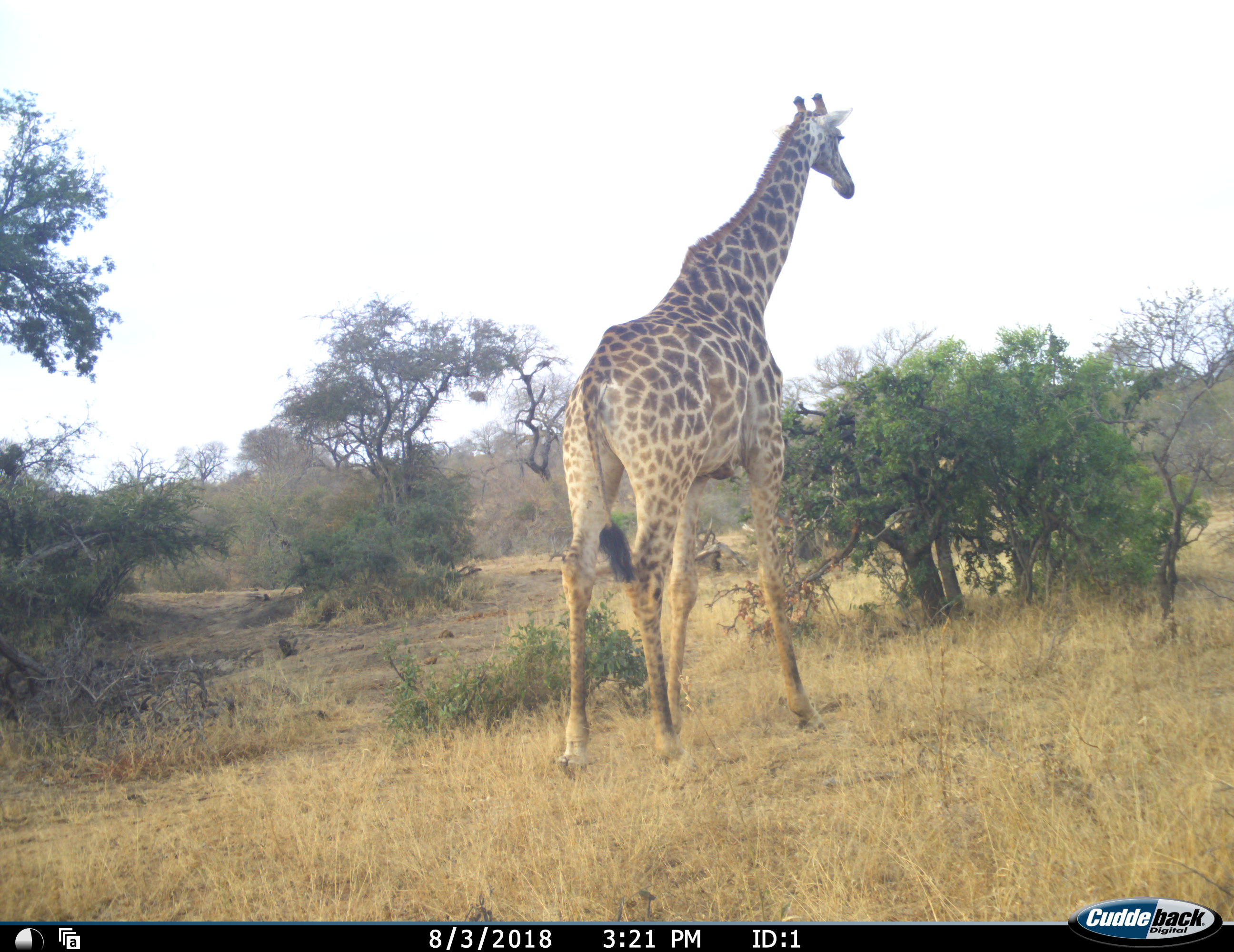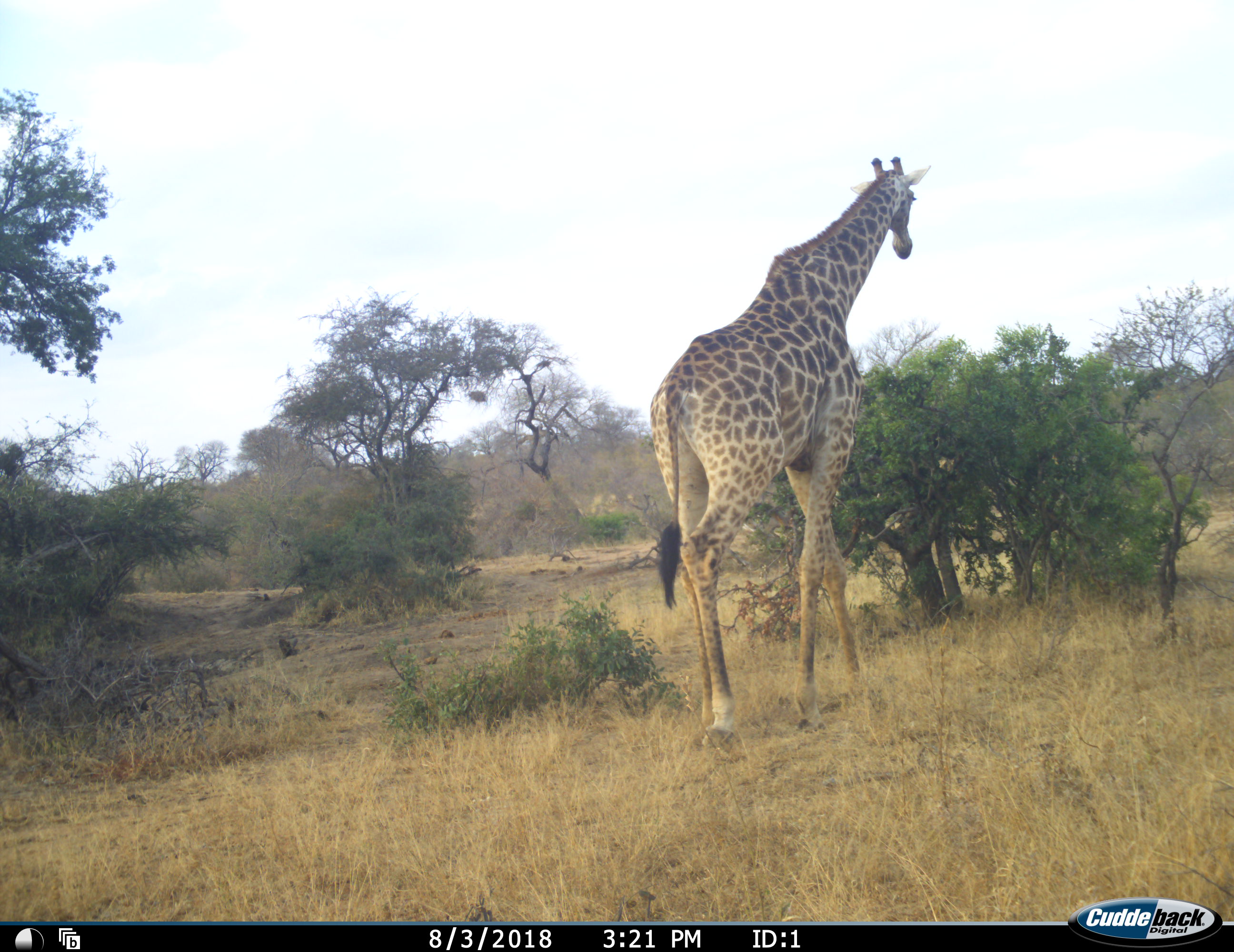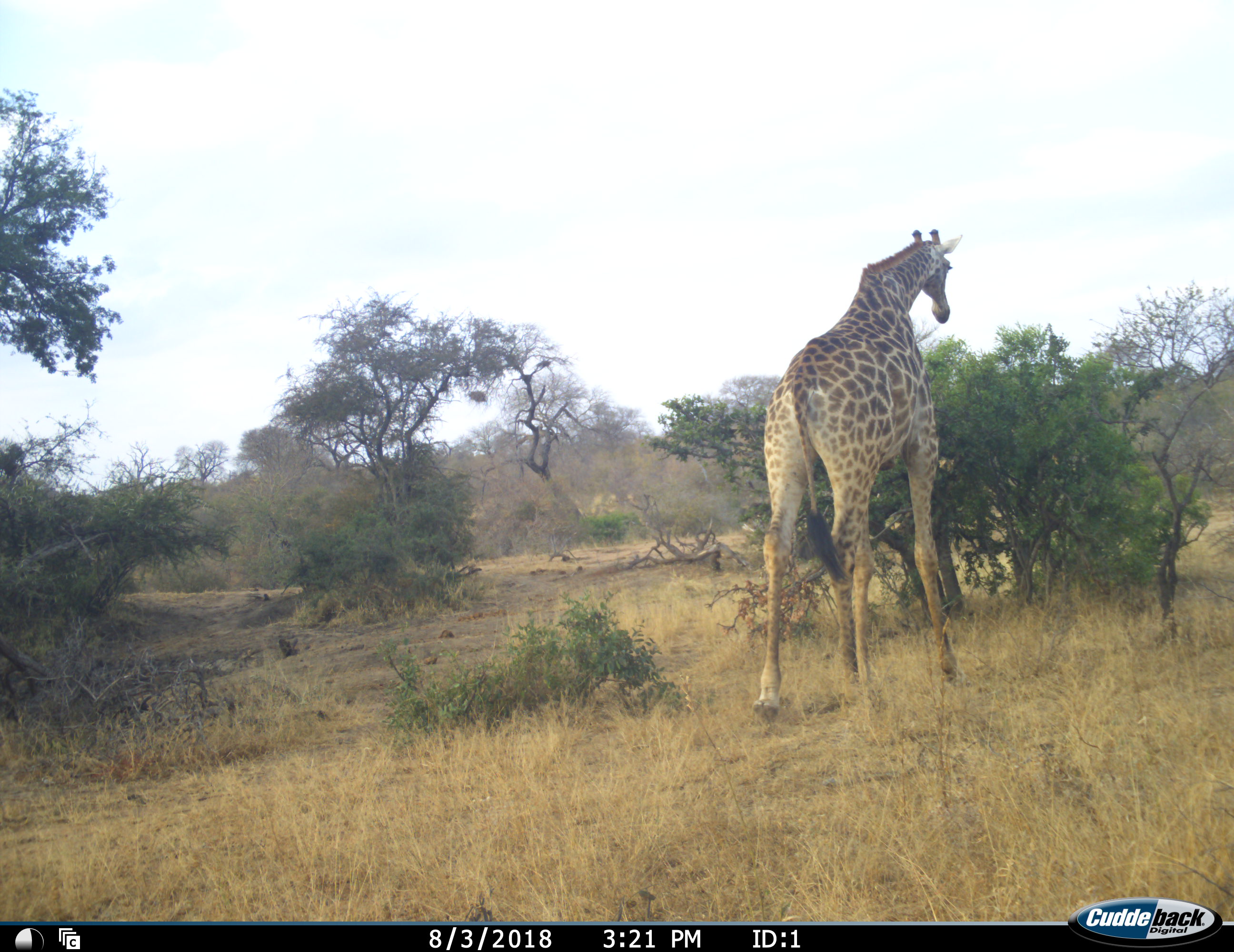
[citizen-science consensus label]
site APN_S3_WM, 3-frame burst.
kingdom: Animalia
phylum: Chordata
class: Mammalia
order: Artiodactyla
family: Giraffidae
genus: Giraffa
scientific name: Giraffa camelopardalis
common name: giraffe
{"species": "giraffe (Giraffa camelopardalis)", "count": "1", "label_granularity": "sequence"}